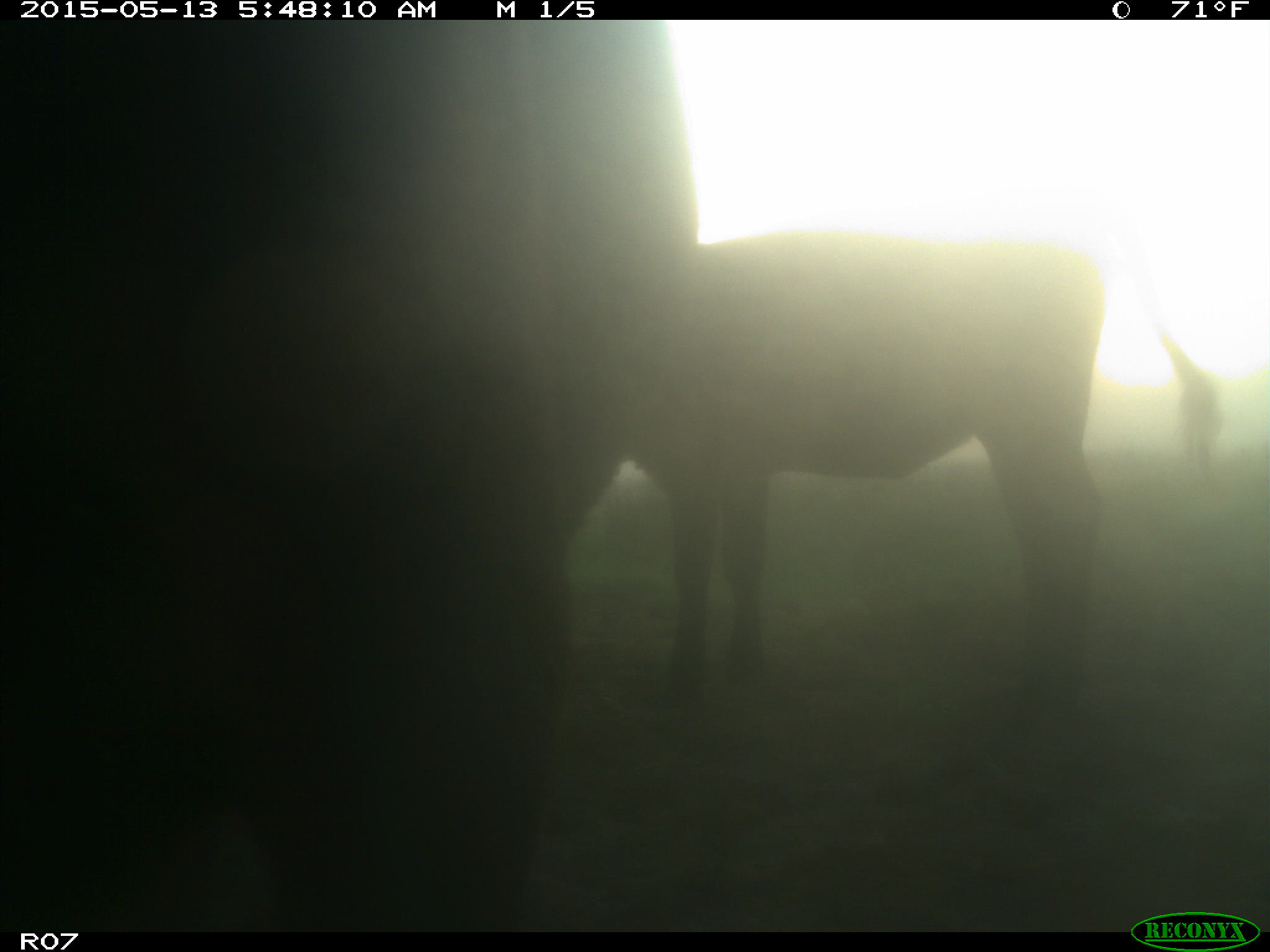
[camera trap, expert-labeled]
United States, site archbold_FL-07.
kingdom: Animalia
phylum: Chordata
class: Mammalia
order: Artiodactyla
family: Bovidae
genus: Bos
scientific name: Bos taurus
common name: domestic cow